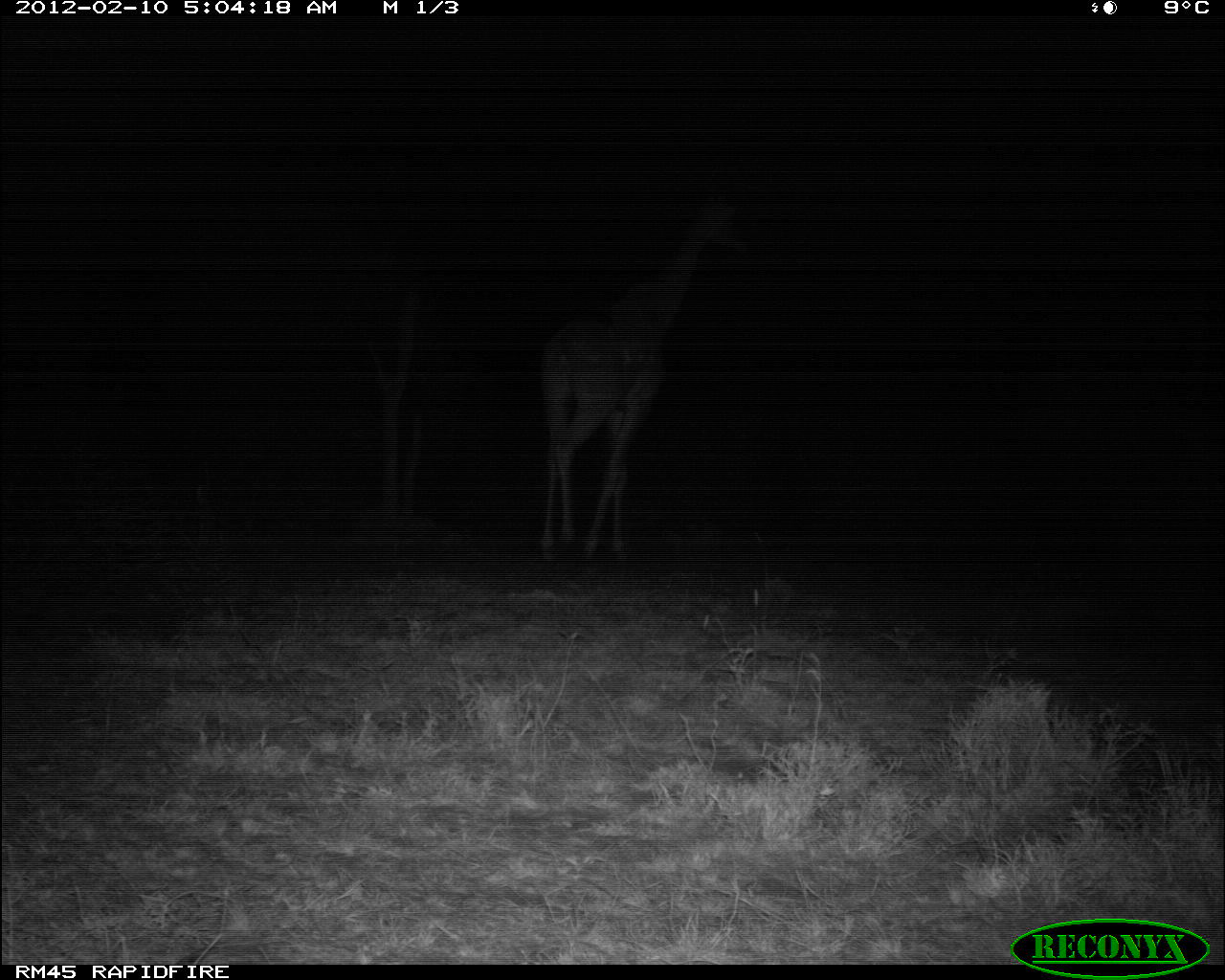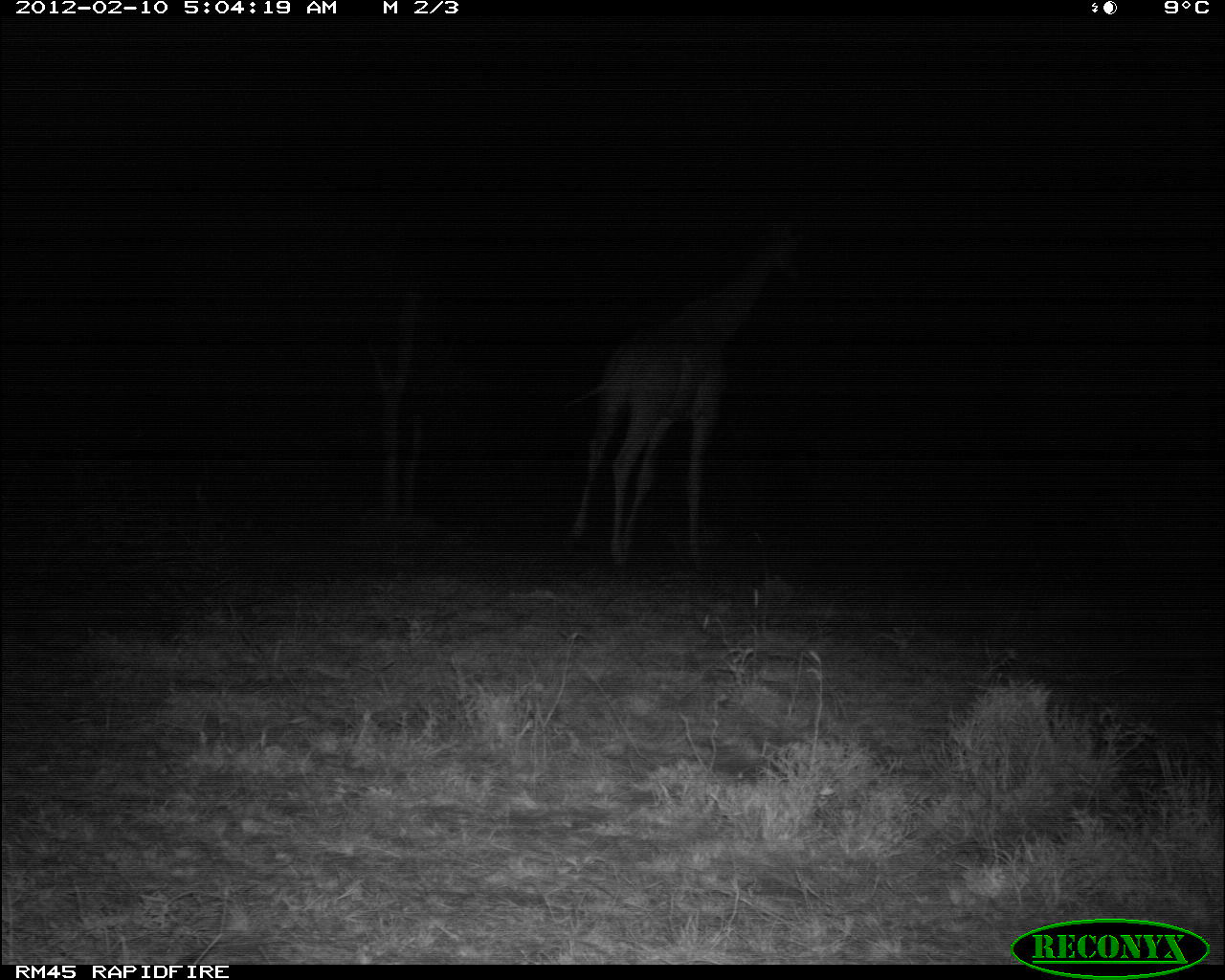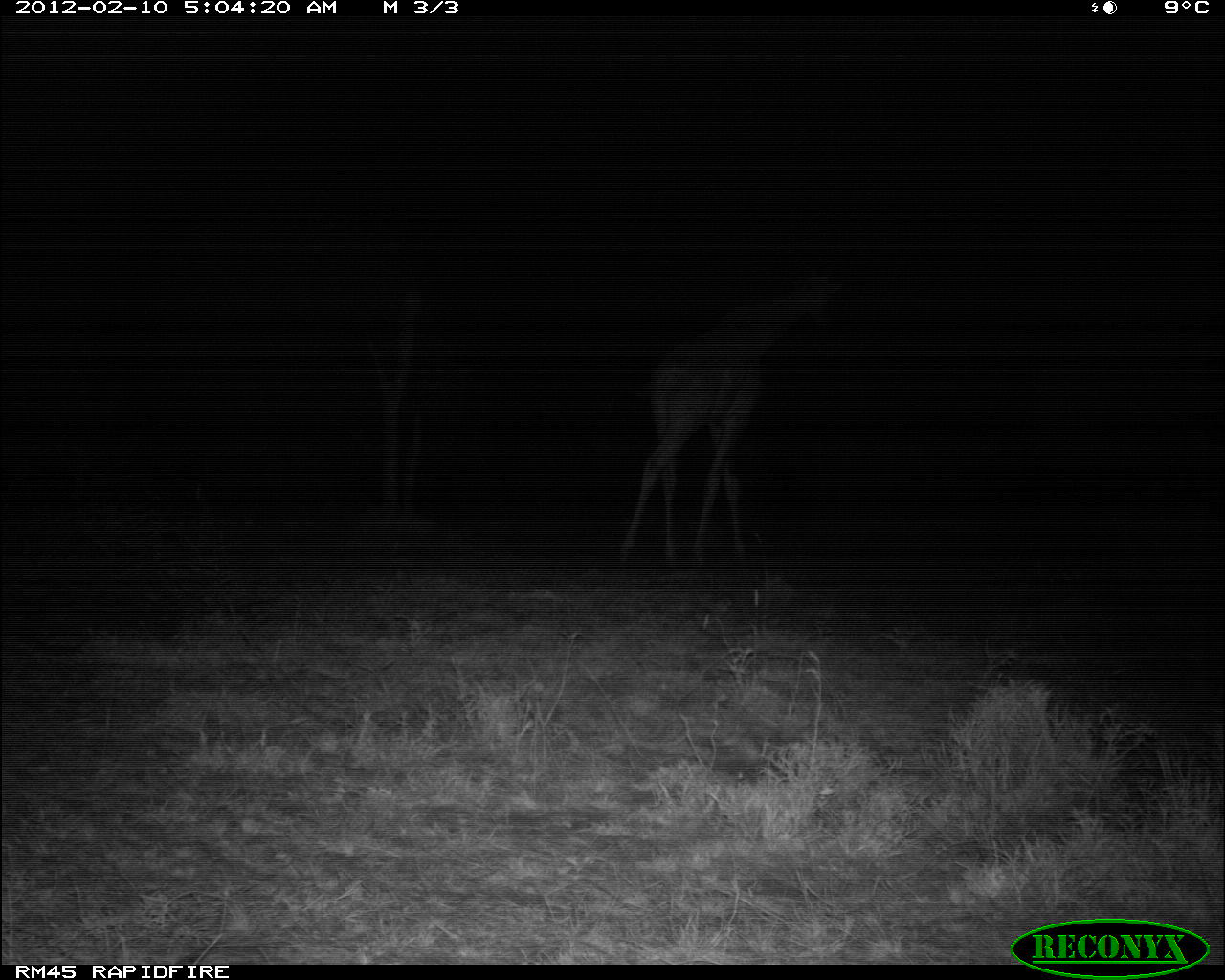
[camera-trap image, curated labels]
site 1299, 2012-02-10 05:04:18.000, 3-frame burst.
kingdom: Animalia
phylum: Chordata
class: Mammalia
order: Artiodactyla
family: Giraffidae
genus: Giraffa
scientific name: Giraffa camelopardalis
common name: giraffe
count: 1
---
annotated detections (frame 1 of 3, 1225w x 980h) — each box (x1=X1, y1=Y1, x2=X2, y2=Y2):
giraffa camelopardalis: (x1=532, y1=189, x2=750, y2=565)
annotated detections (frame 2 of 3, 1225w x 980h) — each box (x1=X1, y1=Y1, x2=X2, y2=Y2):
giraffa camelopardalis: (x1=559, y1=216, x2=805, y2=578)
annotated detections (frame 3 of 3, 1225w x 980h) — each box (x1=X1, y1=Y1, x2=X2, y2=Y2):
giraffa camelopardalis: (x1=616, y1=264, x2=842, y2=566)